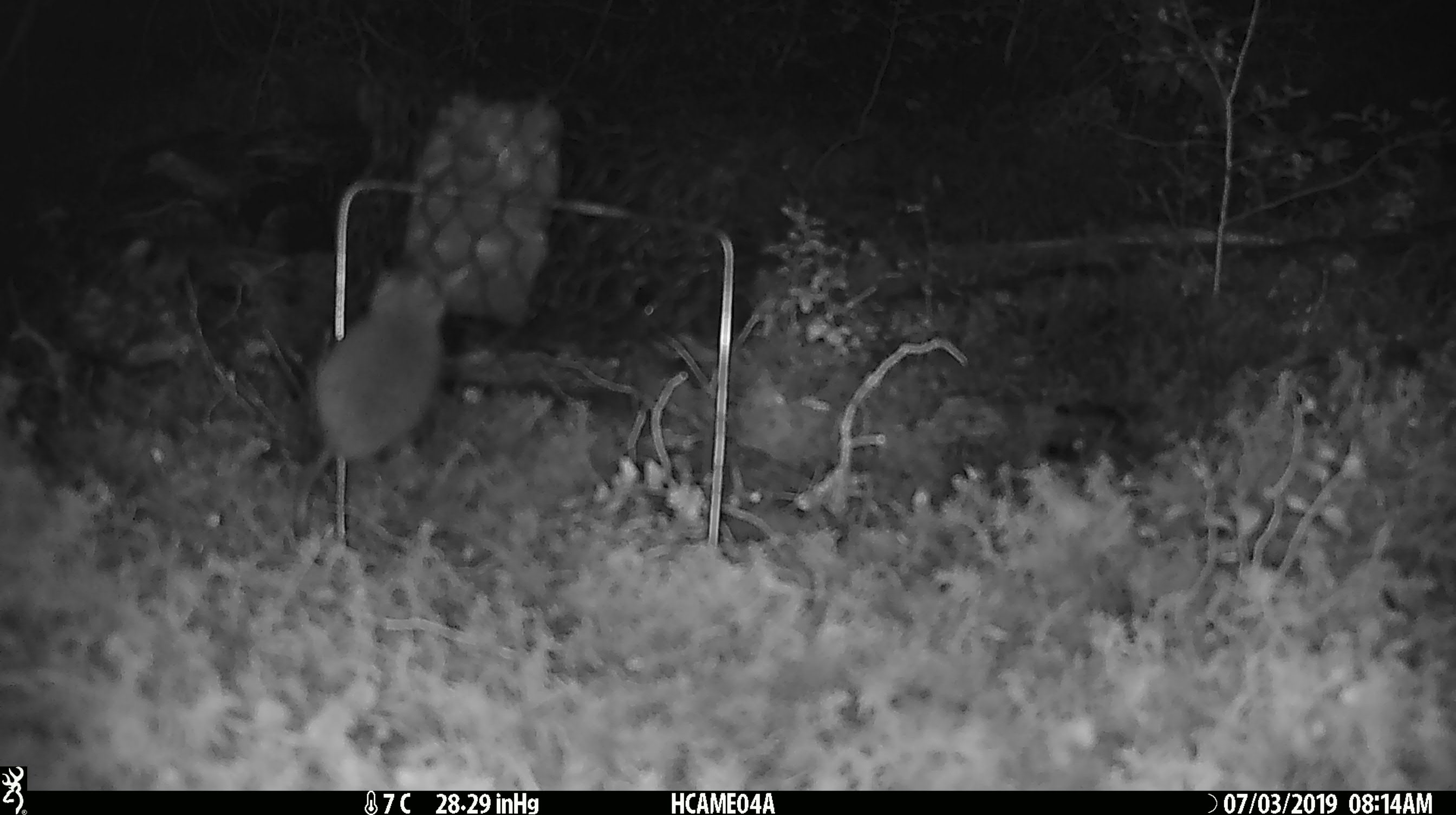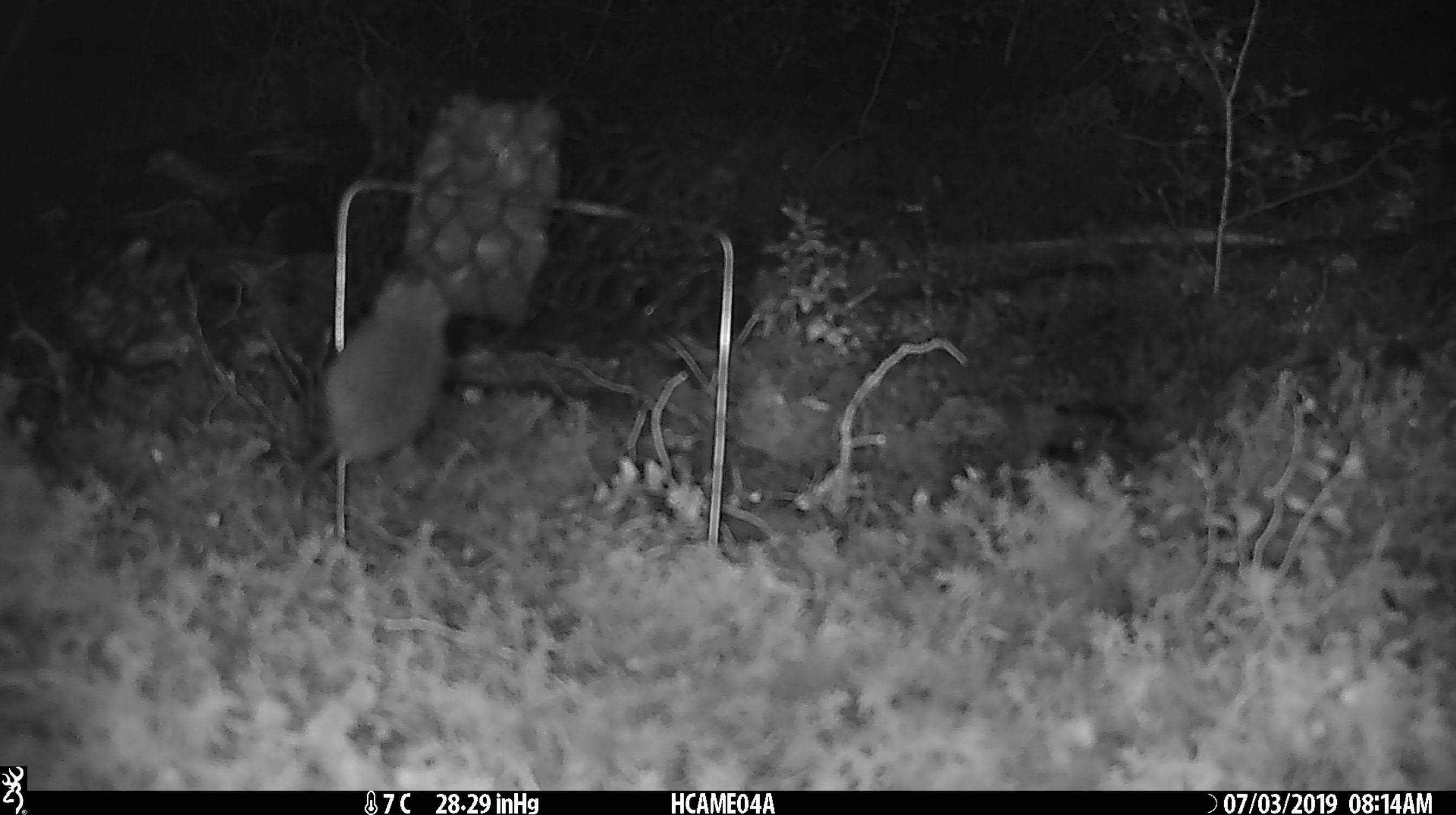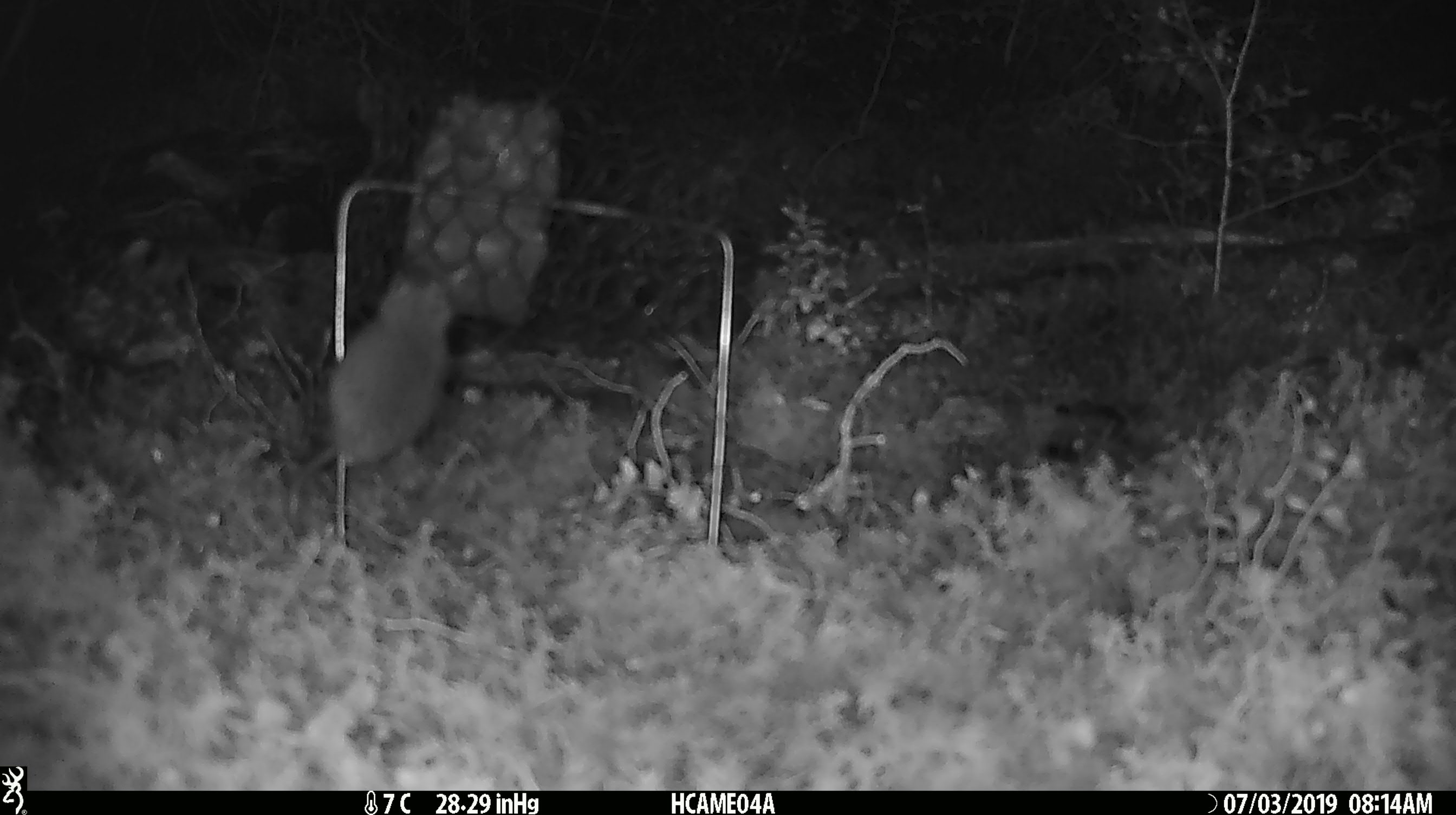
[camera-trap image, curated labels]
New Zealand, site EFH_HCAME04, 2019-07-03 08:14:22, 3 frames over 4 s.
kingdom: Animalia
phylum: Chordata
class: Mammalia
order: Rodentia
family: Muridae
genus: Mus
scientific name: Mus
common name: mouse